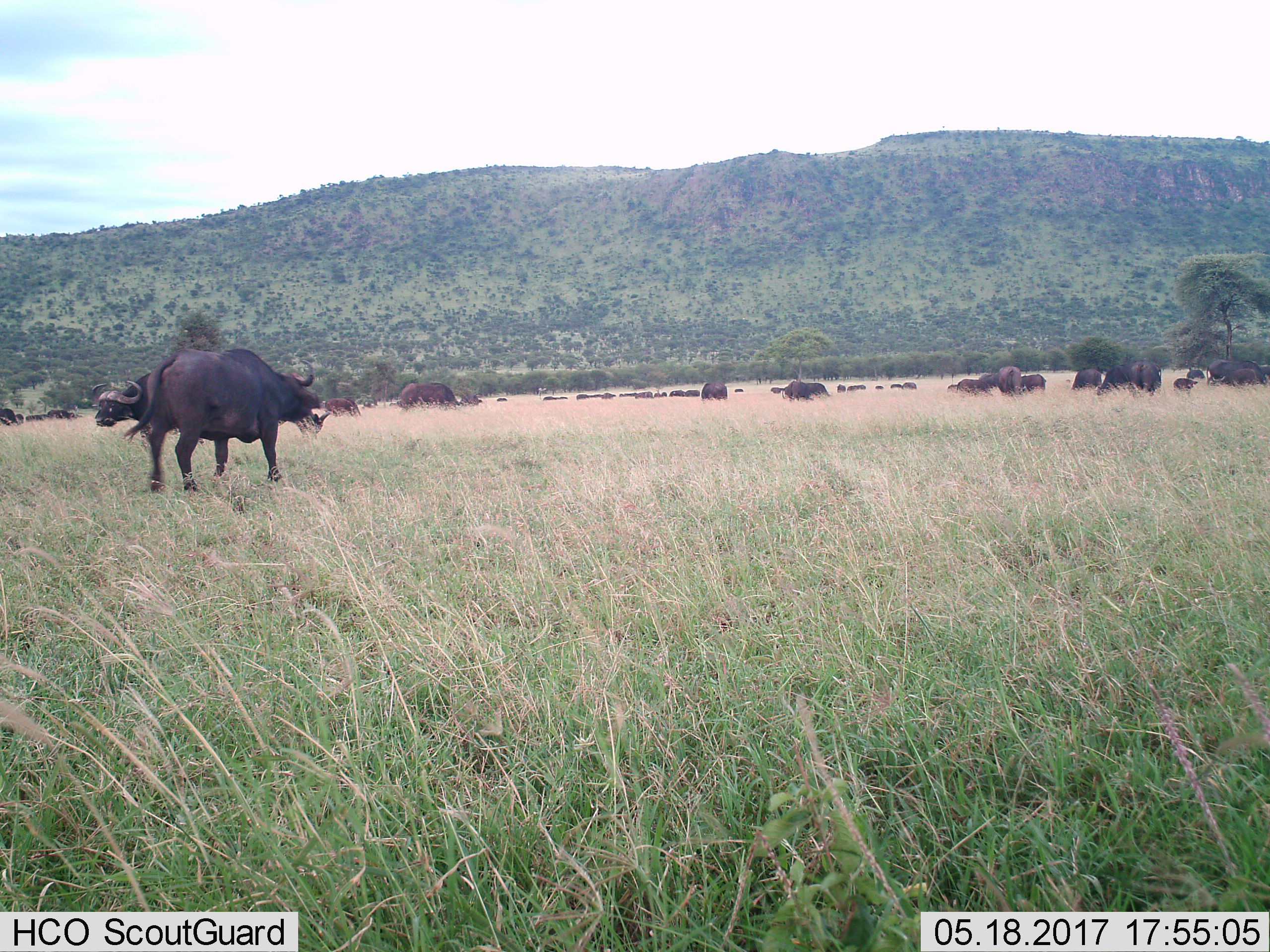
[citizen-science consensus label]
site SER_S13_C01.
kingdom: Animalia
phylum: Chordata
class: Mammalia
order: Artiodactyla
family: Bovidae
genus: Syncerus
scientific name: Syncerus caffer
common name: african buffalo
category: buffalo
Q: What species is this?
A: Buffalo (african buffalo) (Syncerus caffer).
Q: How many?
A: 11-50.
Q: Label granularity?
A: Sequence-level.